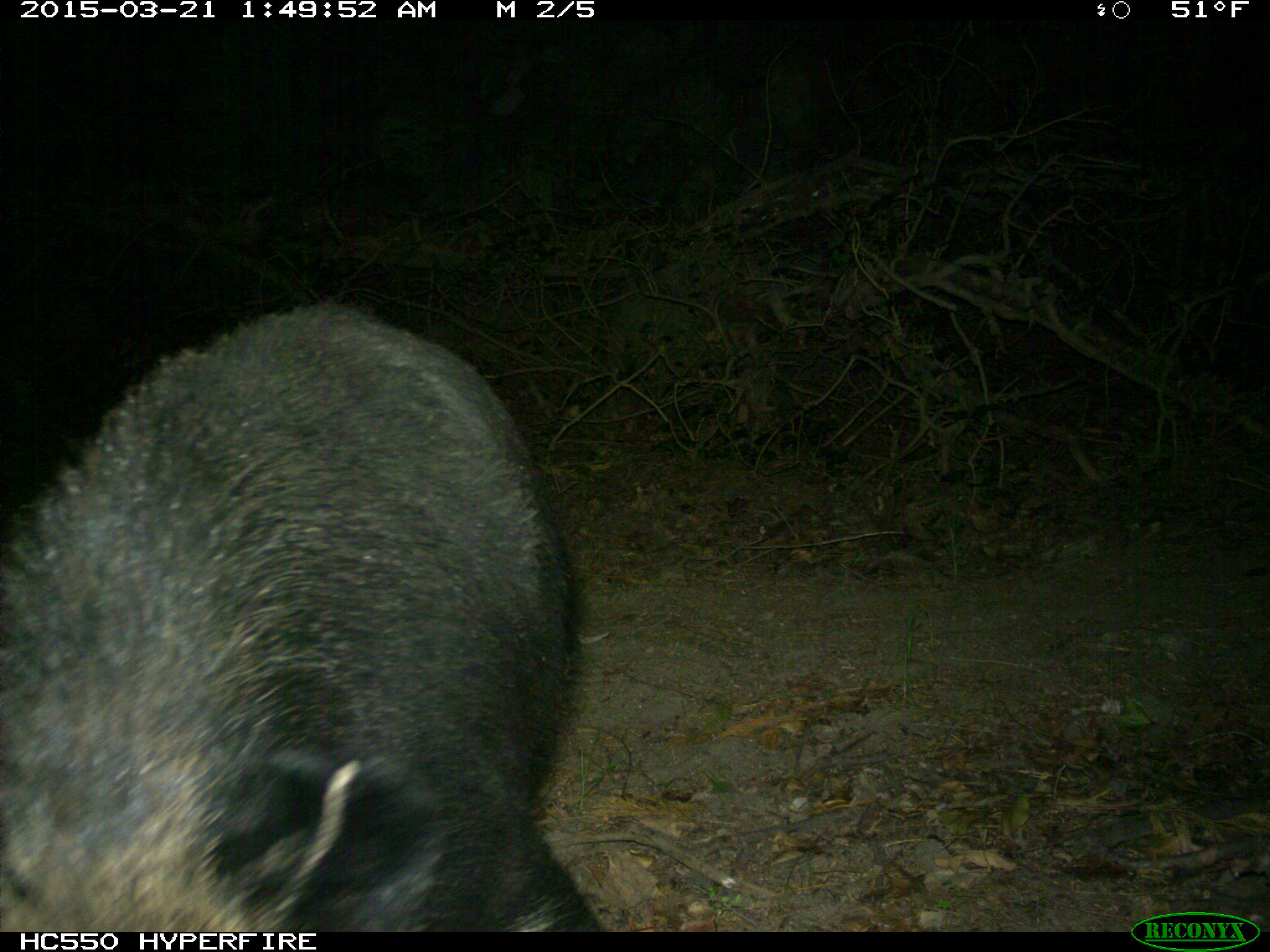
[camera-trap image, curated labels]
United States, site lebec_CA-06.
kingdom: Animalia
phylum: Chordata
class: Mammalia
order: Artiodactyla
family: Suidae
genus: Sus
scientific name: Sus scrofa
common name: wild boar